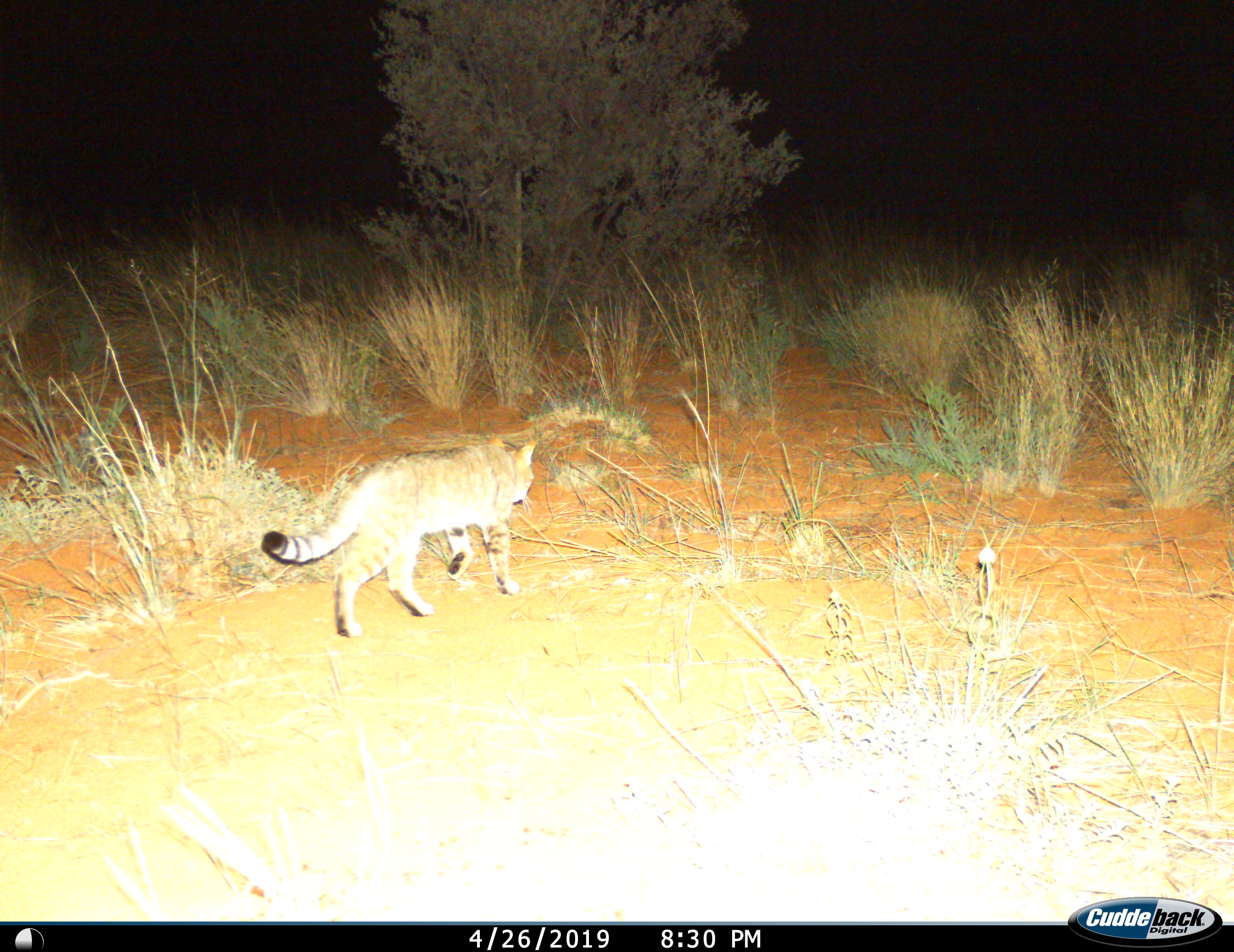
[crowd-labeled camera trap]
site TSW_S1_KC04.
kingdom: Animalia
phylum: Chordata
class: Mammalia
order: Carnivora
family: Felidae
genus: Felis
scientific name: Felis lybica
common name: african wild cat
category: africanwildcat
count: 1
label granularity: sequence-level